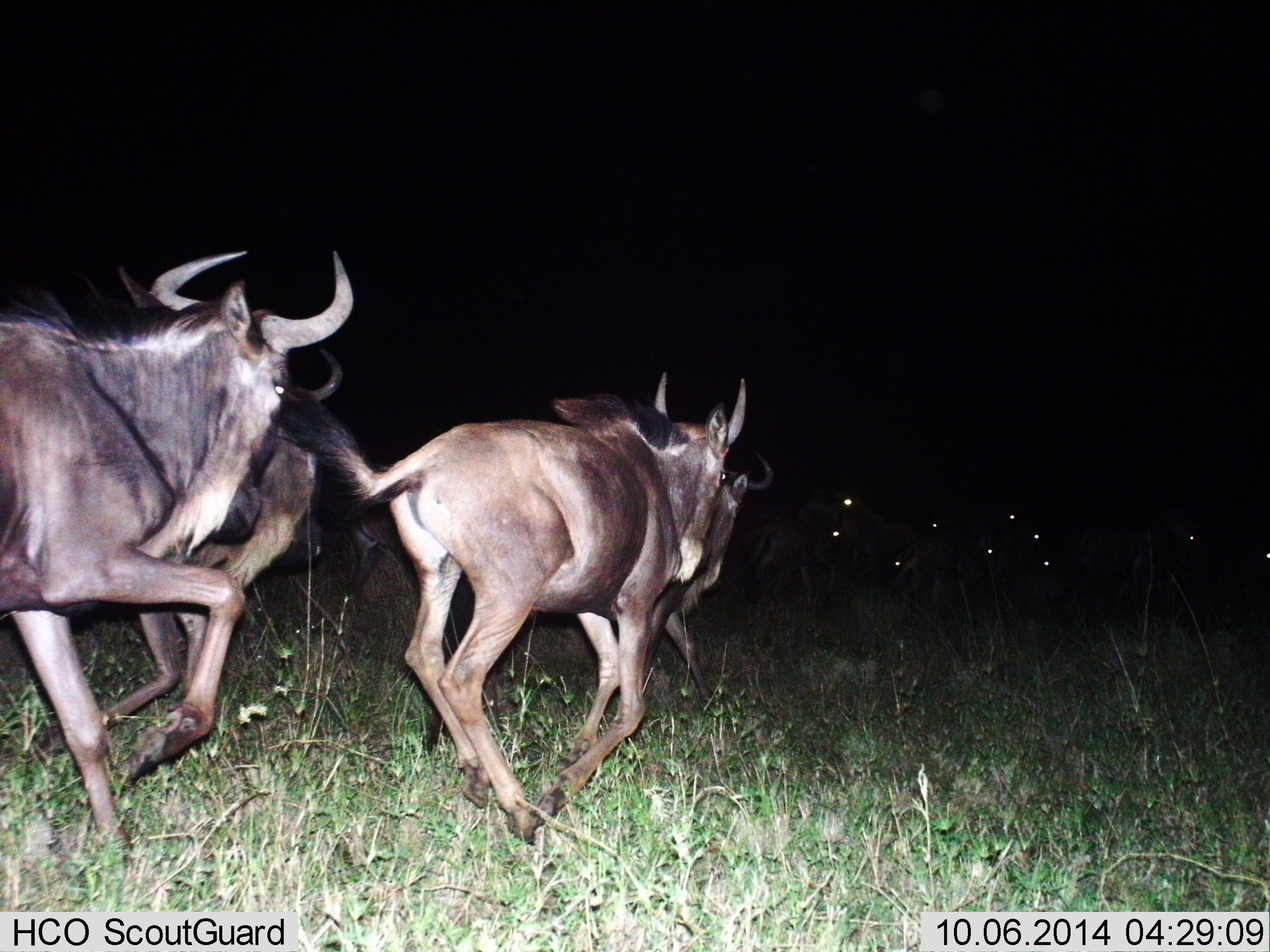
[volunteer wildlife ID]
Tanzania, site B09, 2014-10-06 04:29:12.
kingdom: Animalia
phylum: Chordata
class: Mammalia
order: Artiodactyla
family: Bovidae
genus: Connochaetes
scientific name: Connochaetes taurinus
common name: blue wildebeest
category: wildebeest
Wildebeest (blue wildebeest) (Connochaetes taurinus), count 4. Behavior (volunteer vote fractions): standing 20%, resting 0%, moving 100%, interacting 0%. Young present (vote fraction): 10%. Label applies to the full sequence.